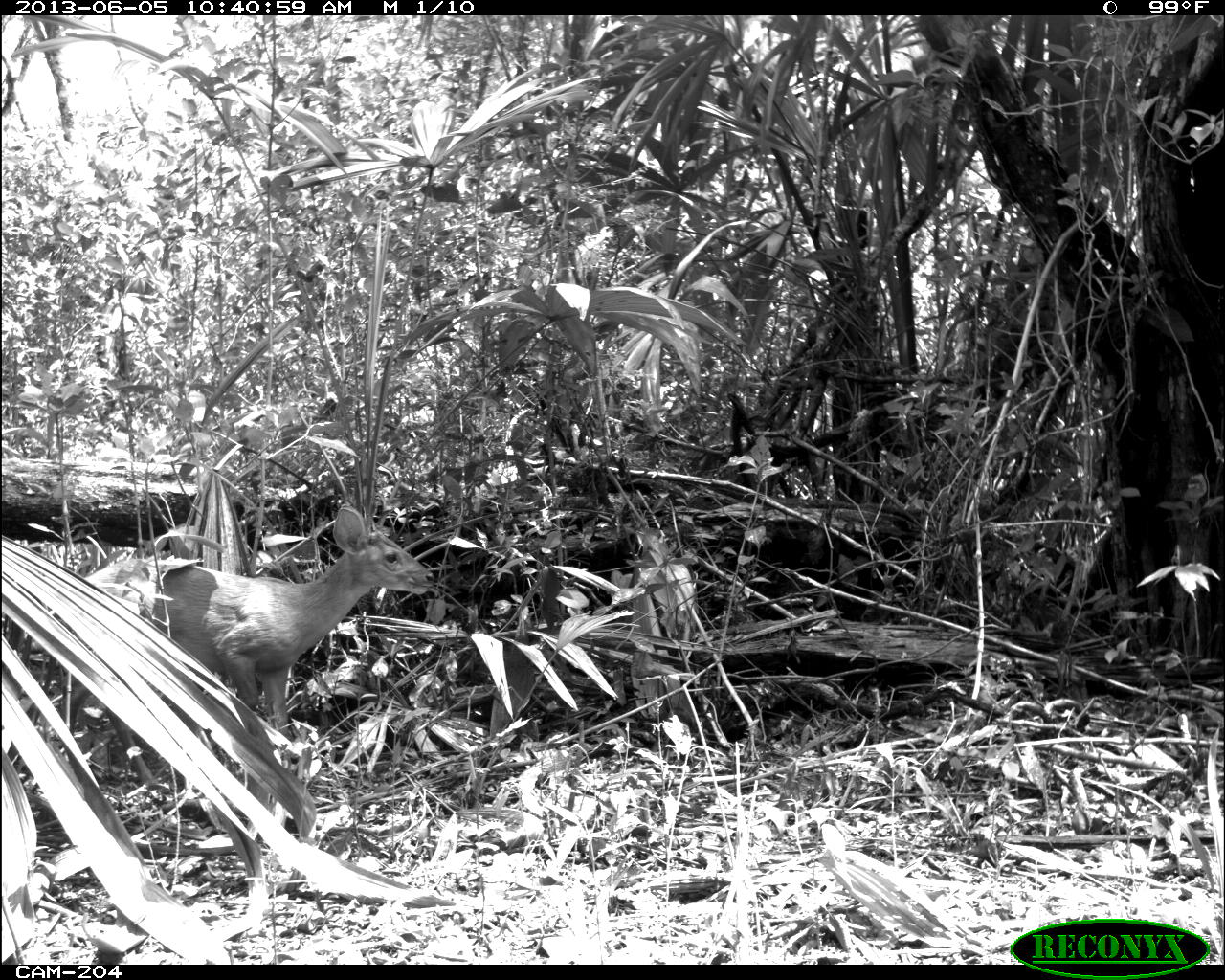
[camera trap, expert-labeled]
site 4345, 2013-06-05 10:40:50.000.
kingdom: Animalia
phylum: Chordata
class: Mammalia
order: Artiodactyla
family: Cervidae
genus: Odocoileus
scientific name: Odocoileus pandora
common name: yucatán brown brocket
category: mazama pandora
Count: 1.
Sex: female.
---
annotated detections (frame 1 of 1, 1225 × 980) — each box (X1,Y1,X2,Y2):
mazama pandora: (58,505,434,787)